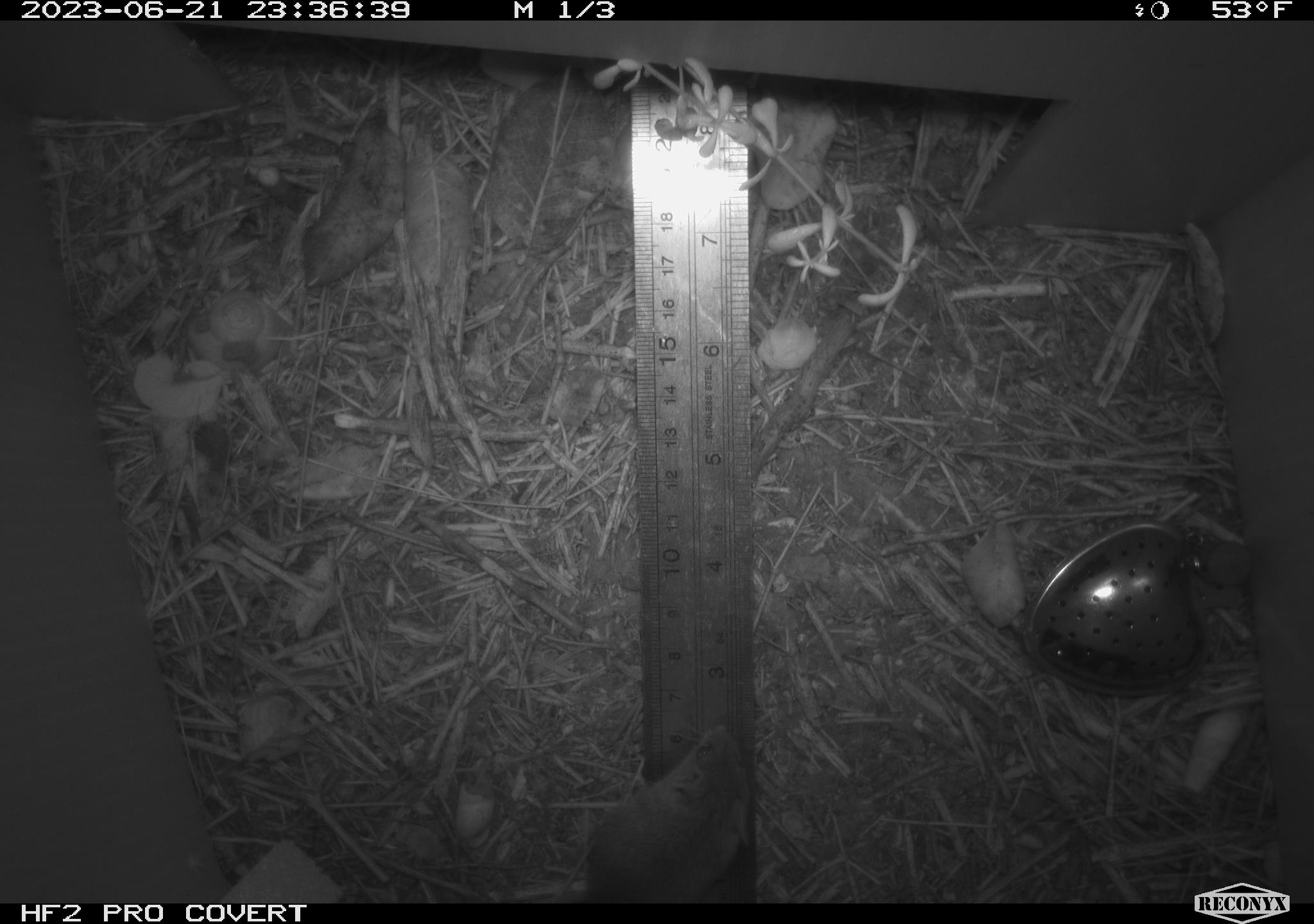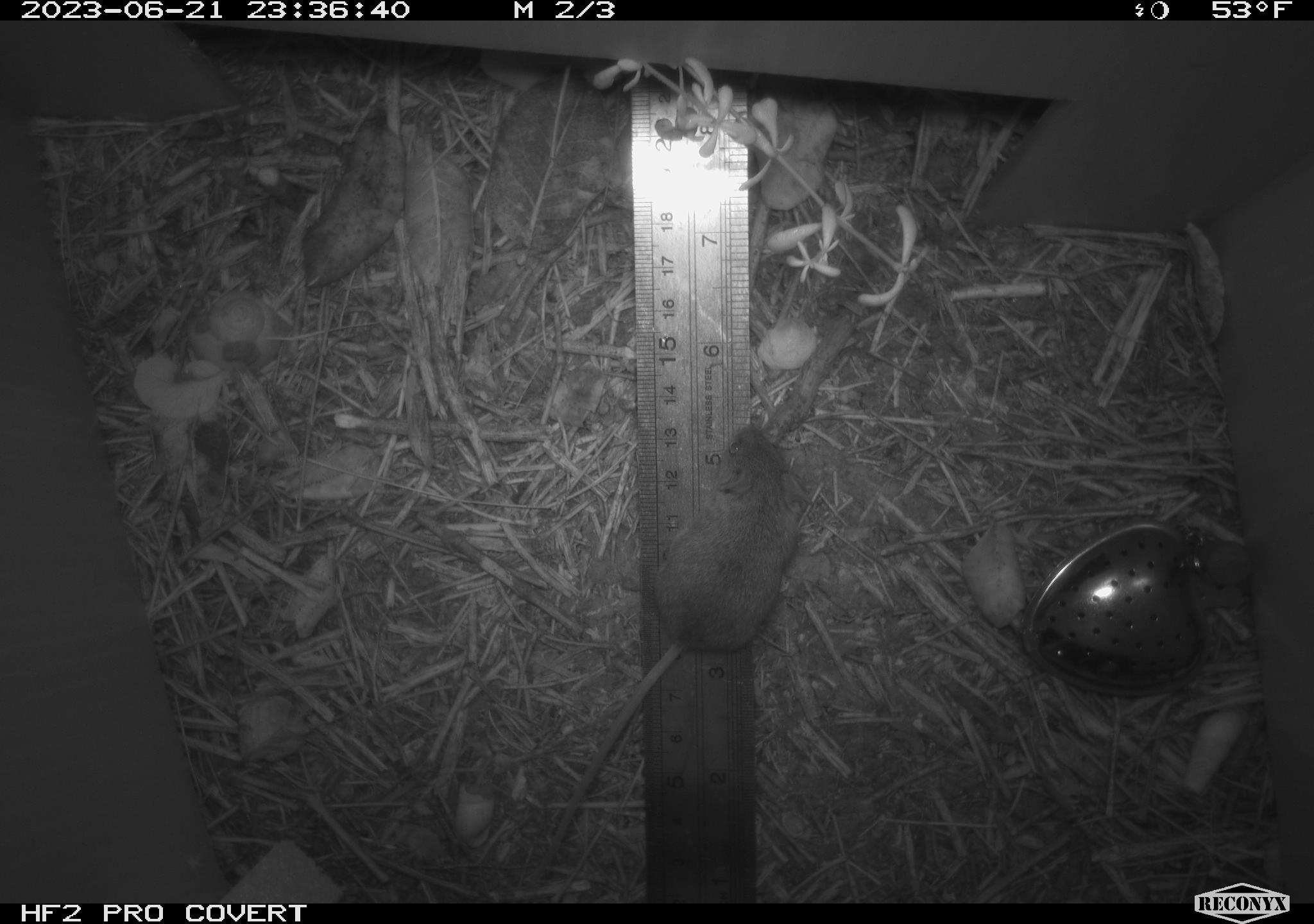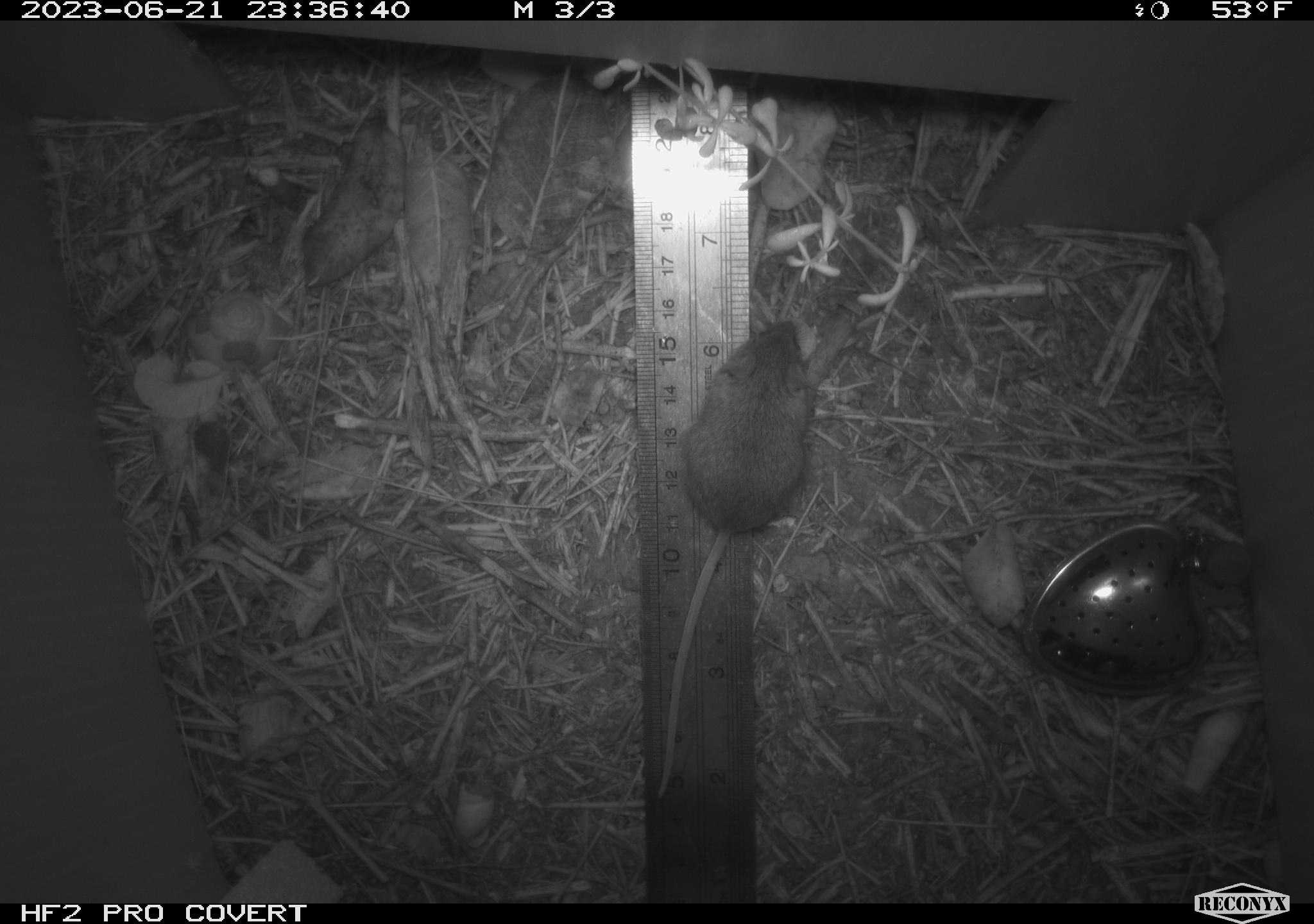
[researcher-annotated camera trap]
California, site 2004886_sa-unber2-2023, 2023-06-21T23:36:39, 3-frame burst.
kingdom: Animalia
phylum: Chordata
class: Mammalia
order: Rodentia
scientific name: Rodentia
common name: mouse species